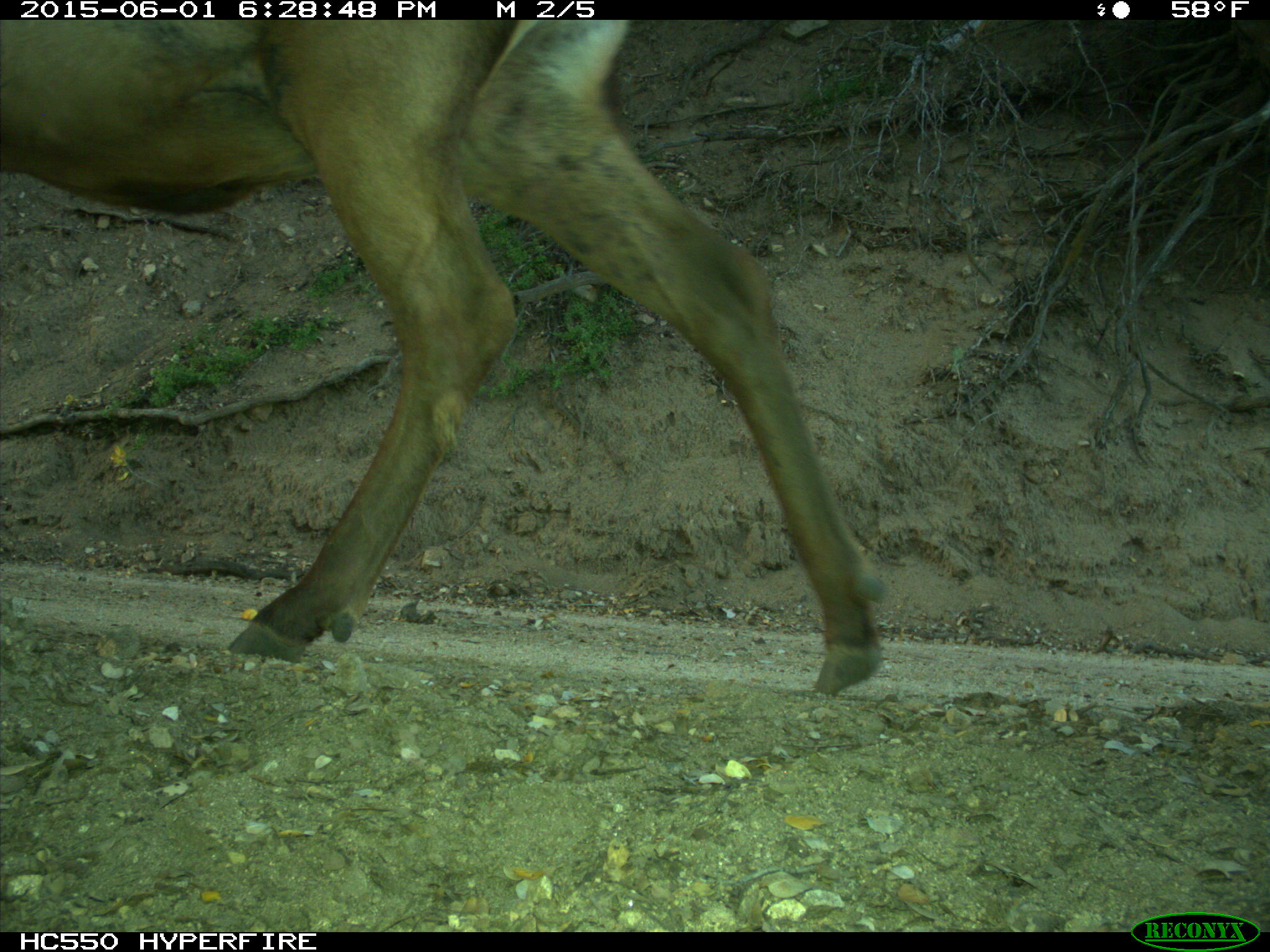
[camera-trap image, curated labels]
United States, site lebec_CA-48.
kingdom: Animalia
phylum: Chordata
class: Mammalia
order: Artiodactyla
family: Cervidae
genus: Cervus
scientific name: Cervus canadensis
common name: elk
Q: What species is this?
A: Cervus canadensis (elk).